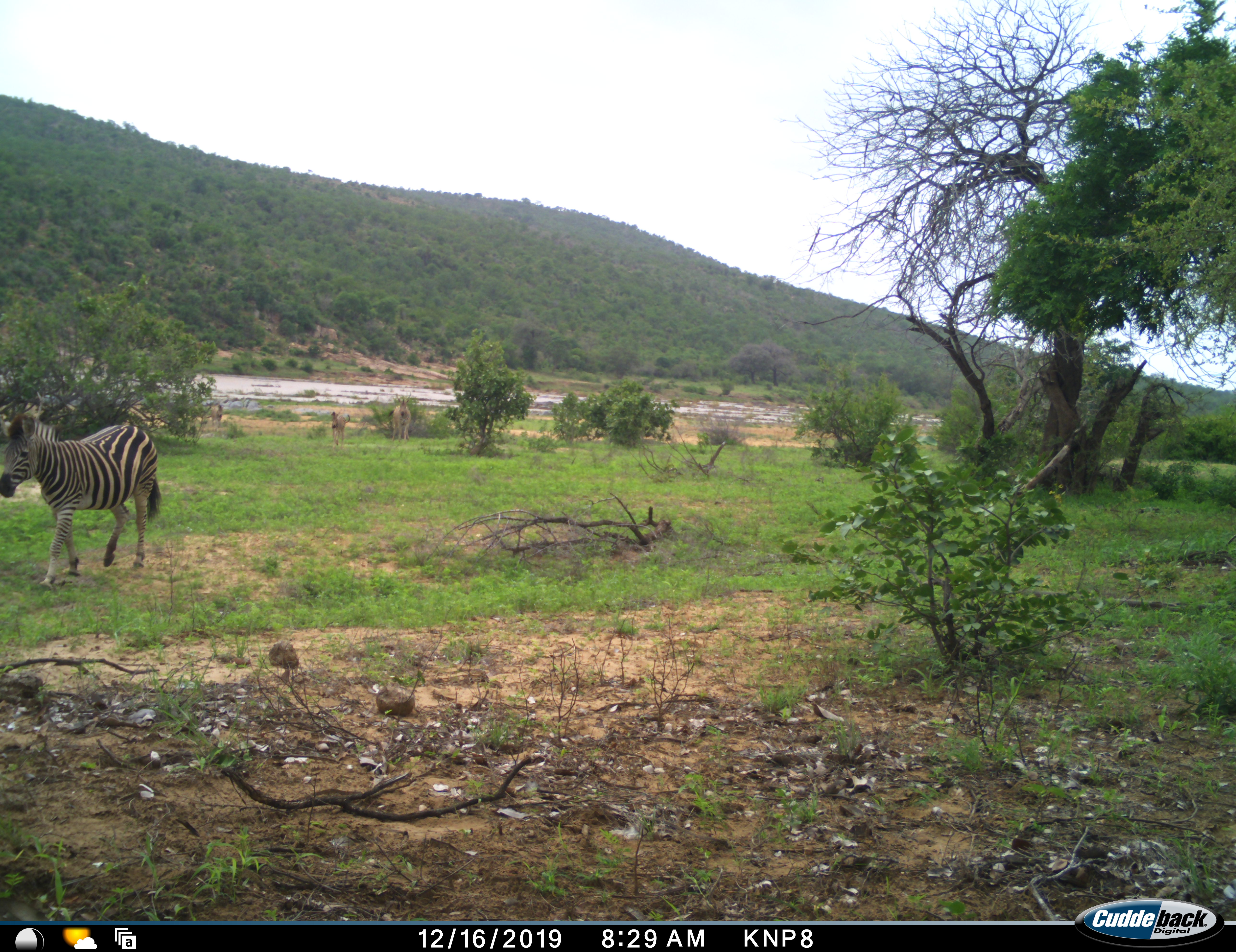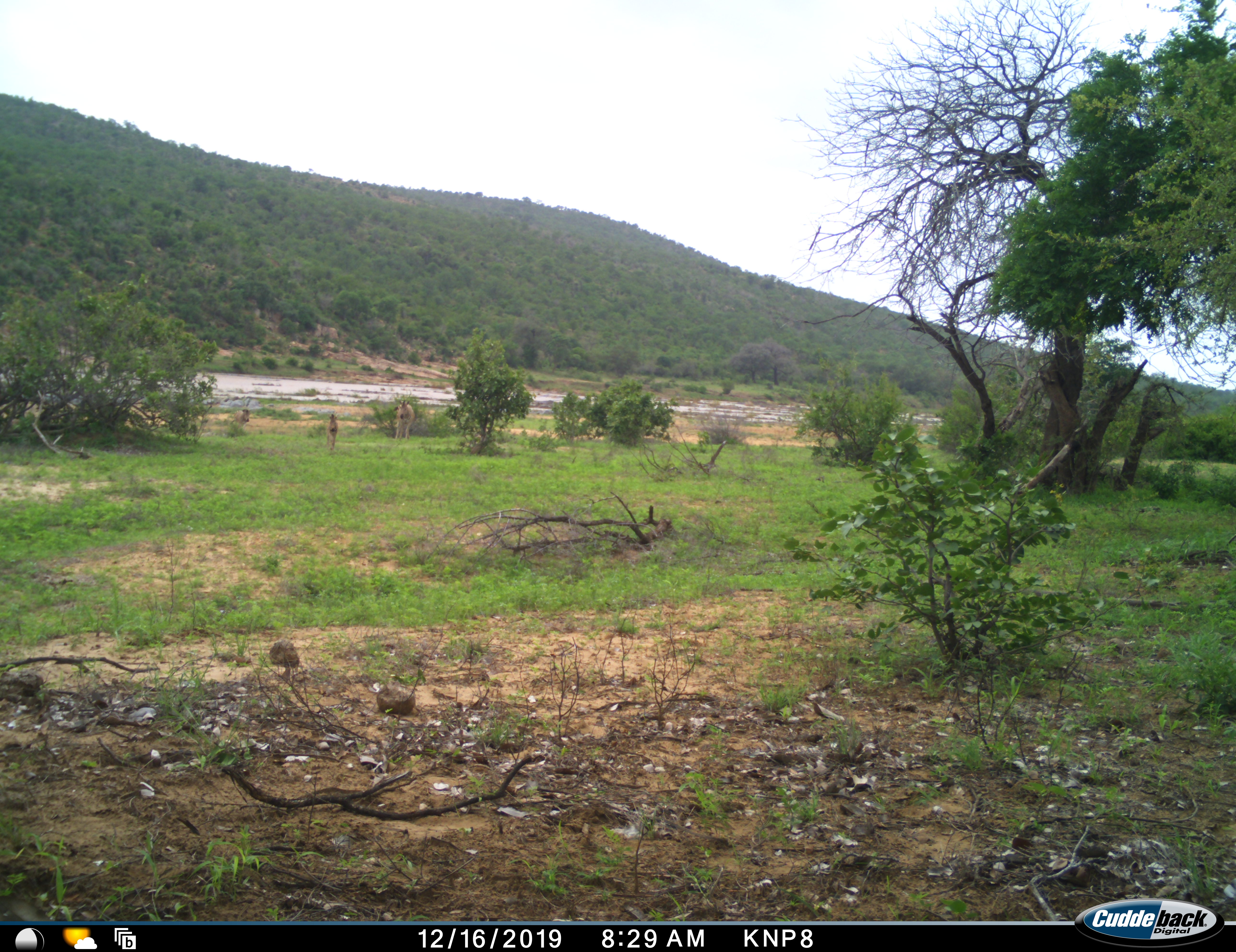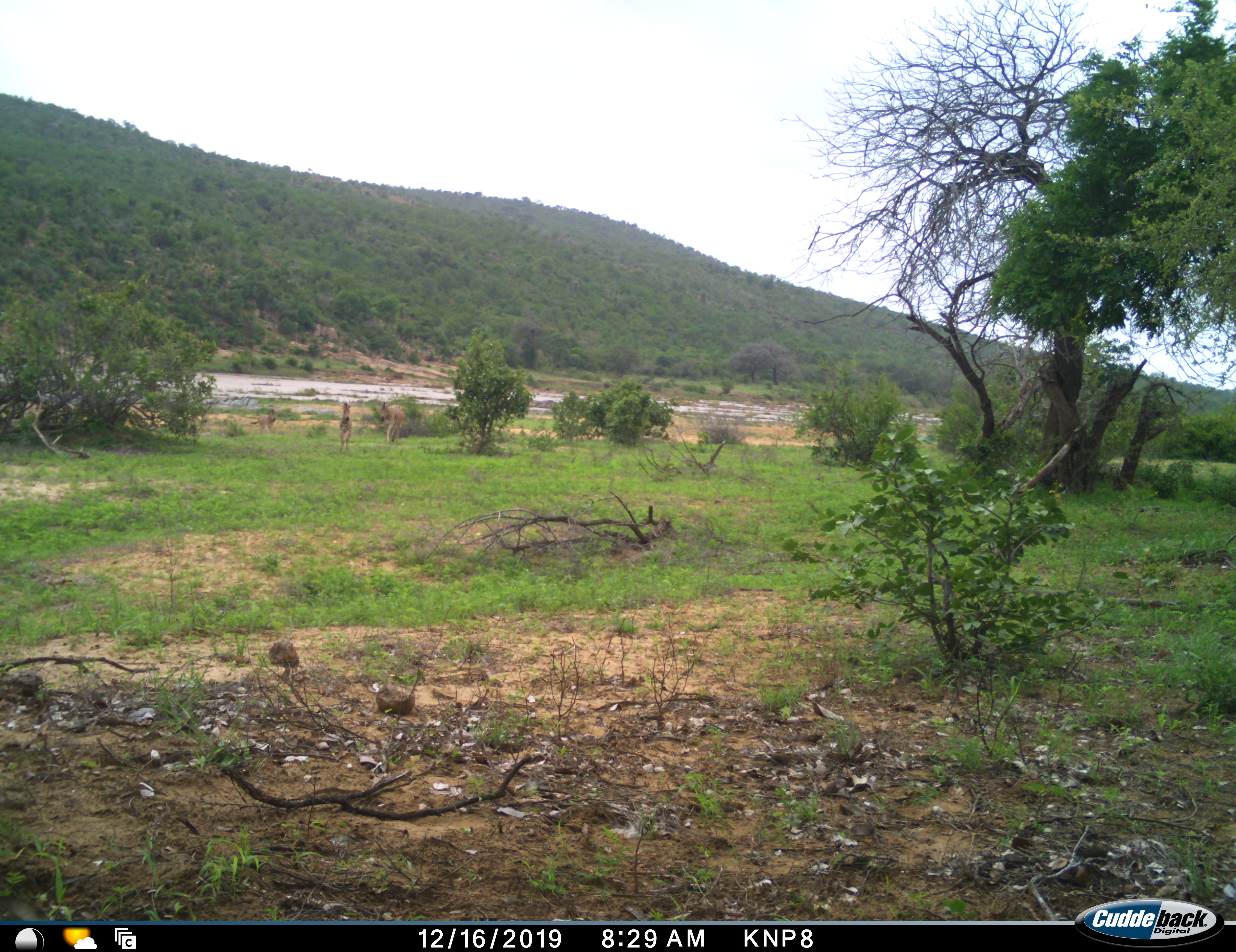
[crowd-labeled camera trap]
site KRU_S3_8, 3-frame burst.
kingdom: Animalia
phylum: Chordata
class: Mammalia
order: Perissodactyla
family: Equidae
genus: Equus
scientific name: Equus quagga burchellii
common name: burchell's zebra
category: zebraburchells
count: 4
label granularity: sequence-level